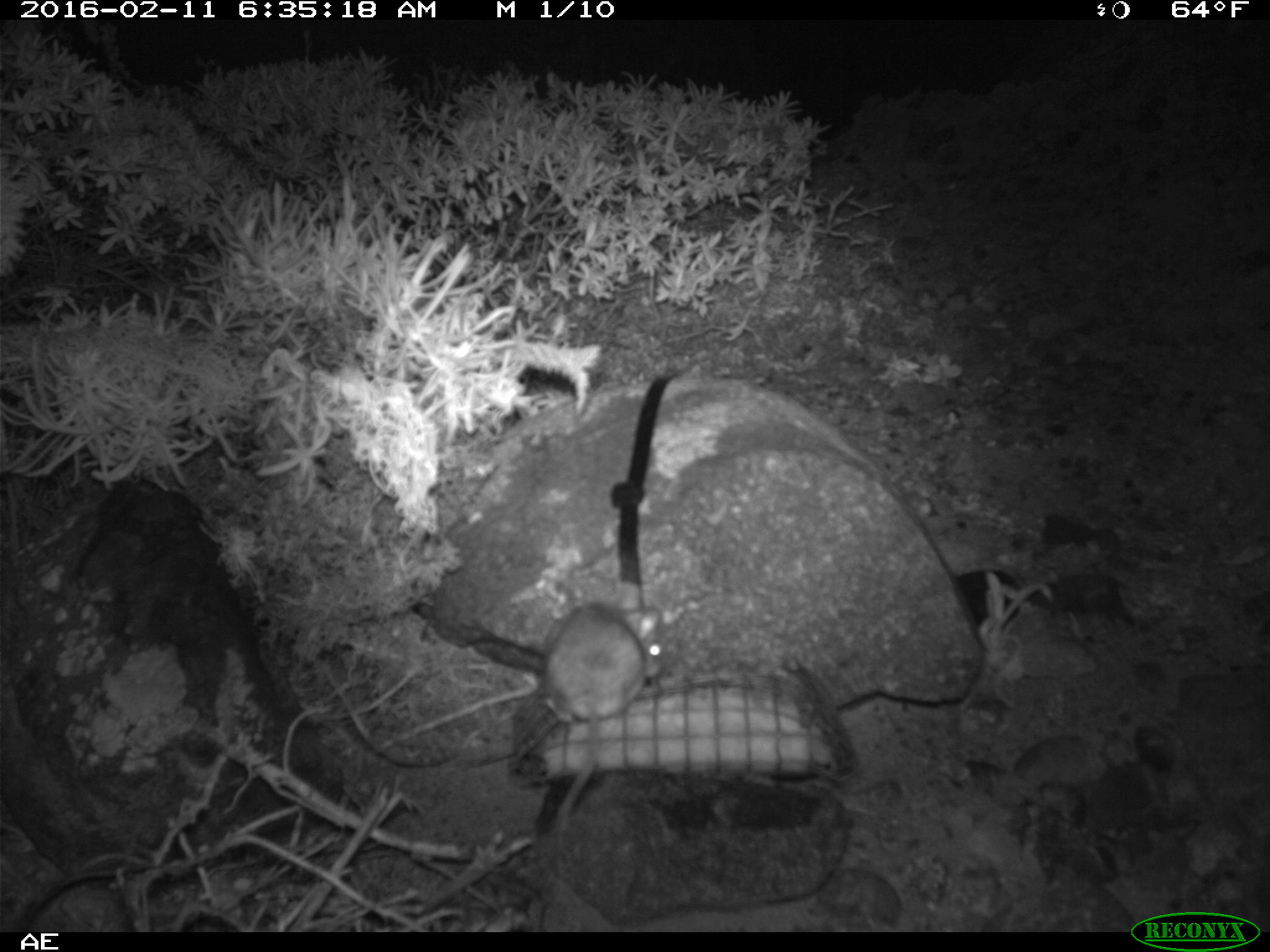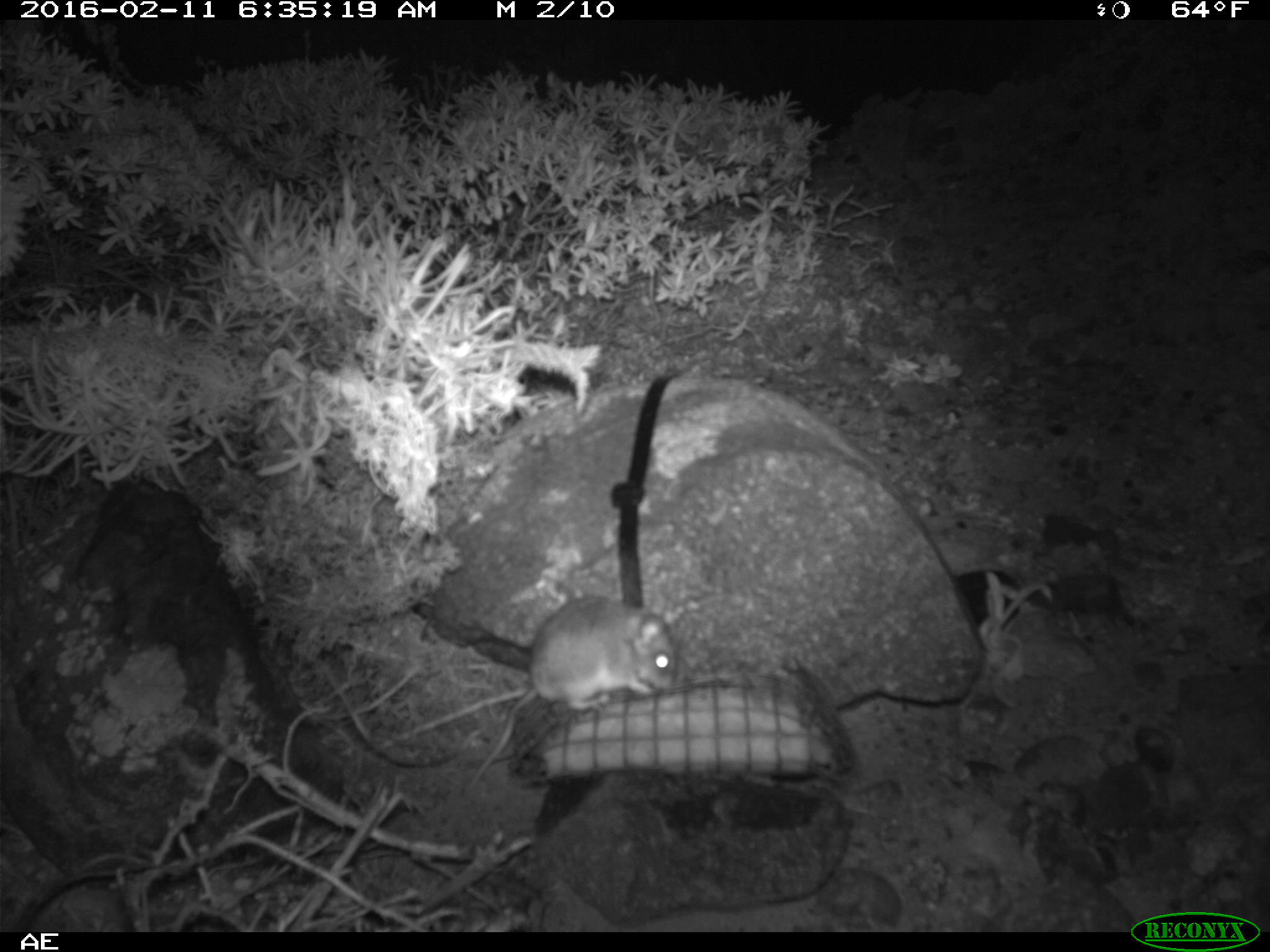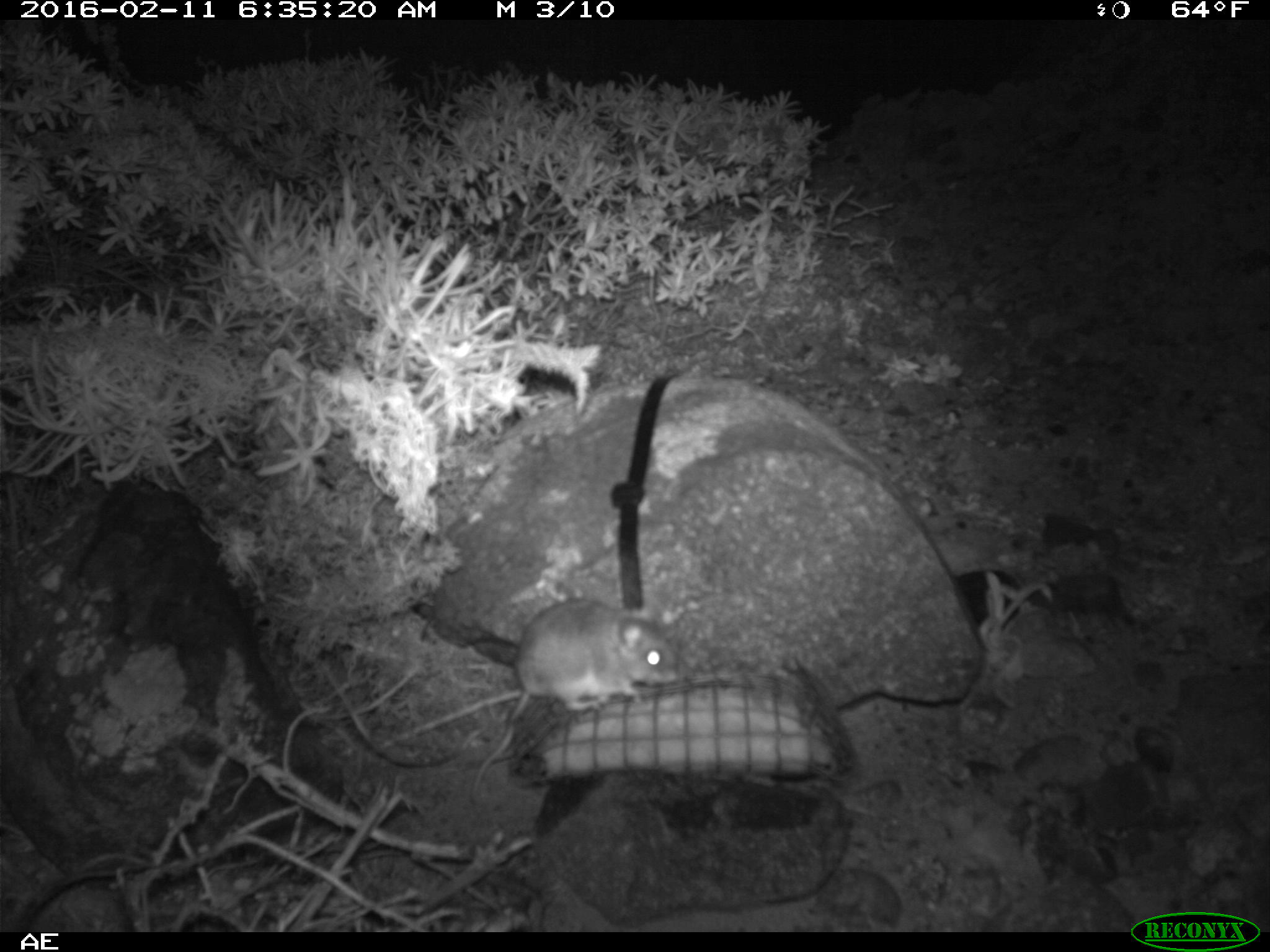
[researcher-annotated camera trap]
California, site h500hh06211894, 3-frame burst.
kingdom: Animalia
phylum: Chordata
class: Mammalia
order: Rodentia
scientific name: Rodentia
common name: rodent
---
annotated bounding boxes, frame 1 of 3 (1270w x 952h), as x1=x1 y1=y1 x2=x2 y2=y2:
rodent: x1=540 y1=599 x2=667 y2=832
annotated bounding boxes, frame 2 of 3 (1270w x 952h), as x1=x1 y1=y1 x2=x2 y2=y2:
rodent: x1=469 y1=596 x2=678 y2=790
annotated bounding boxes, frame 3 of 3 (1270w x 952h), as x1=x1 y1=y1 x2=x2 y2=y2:
rodent: x1=470 y1=597 x2=677 y2=806